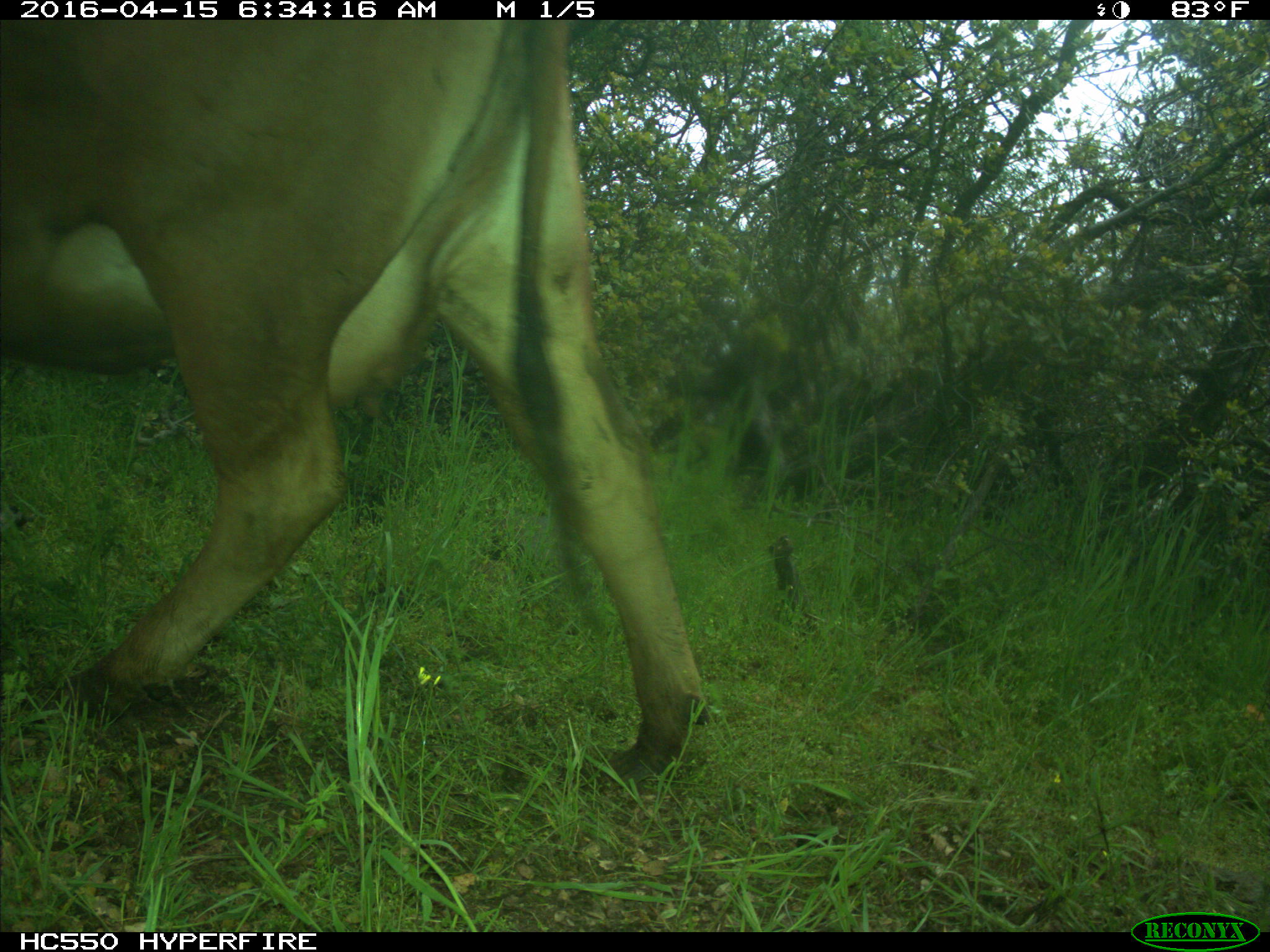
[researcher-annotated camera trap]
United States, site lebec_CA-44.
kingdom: Animalia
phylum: Chordata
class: Mammalia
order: Artiodactyla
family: Bovidae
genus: Bos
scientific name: Bos taurus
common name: domestic cow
Bos taurus (domestic cow).